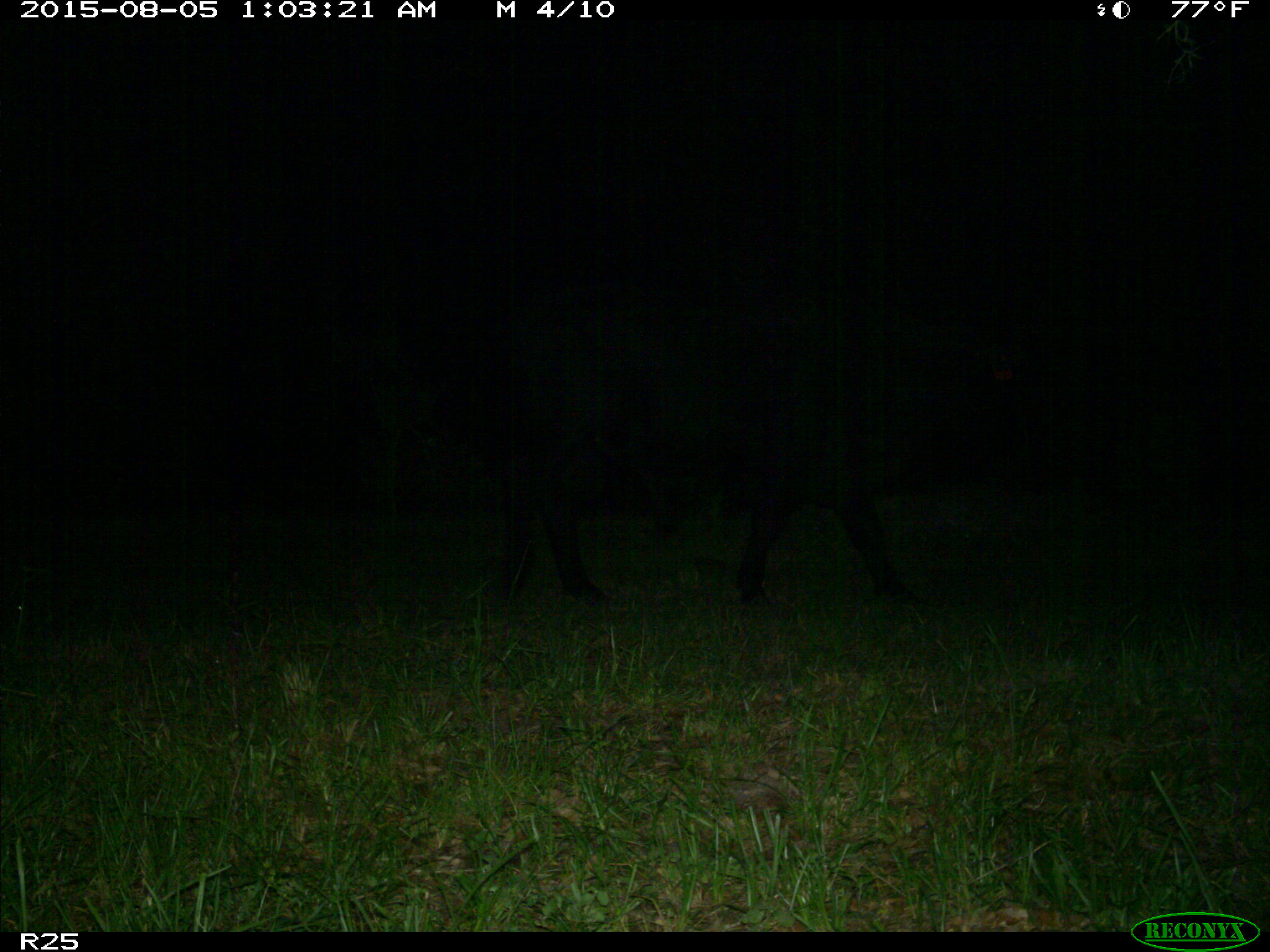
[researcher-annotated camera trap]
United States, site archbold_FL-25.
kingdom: Animalia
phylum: Chordata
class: Mammalia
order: Artiodactyla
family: Bovidae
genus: Bos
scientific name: Bos taurus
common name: domestic cow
Bos taurus (domestic cow).